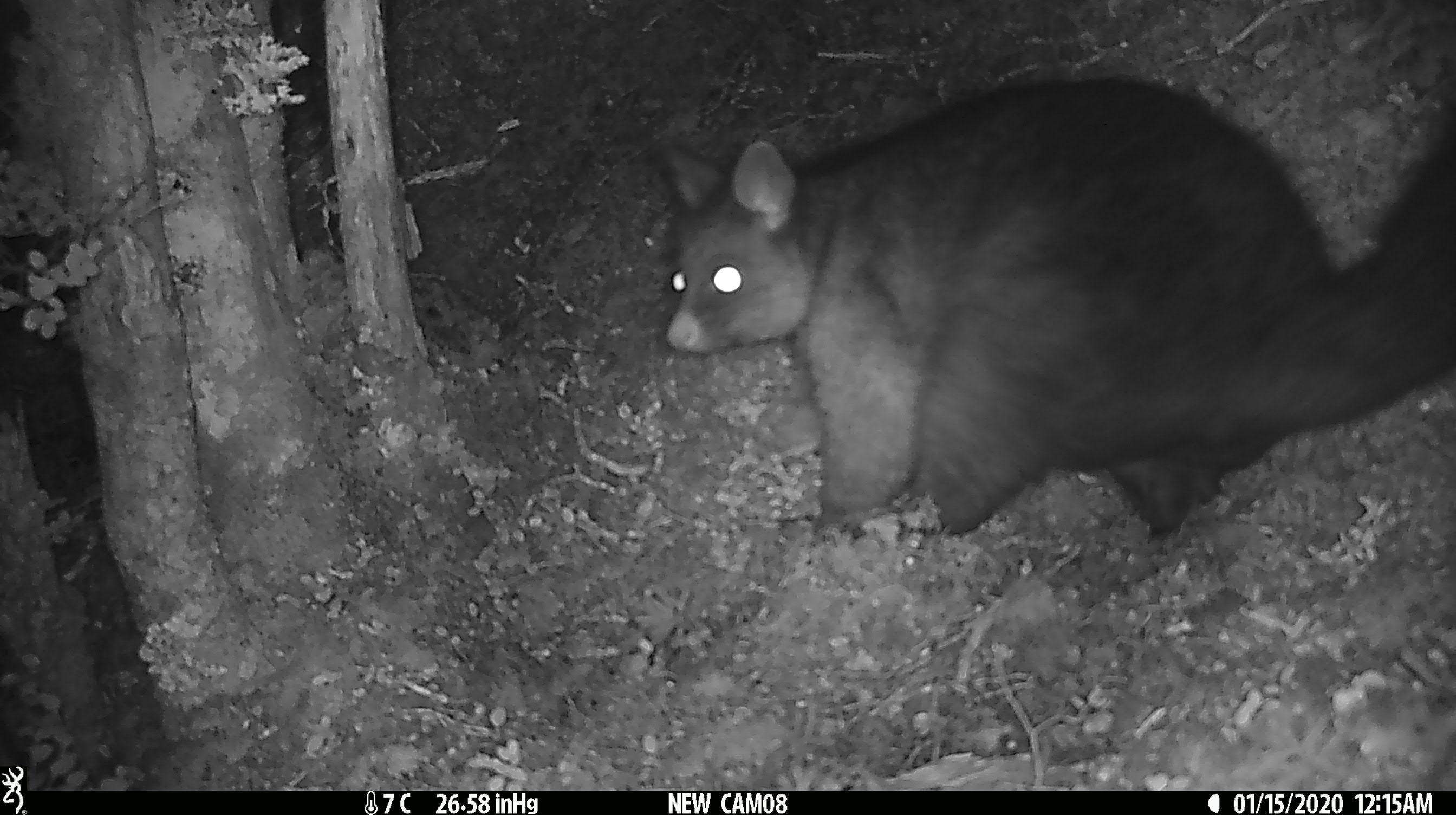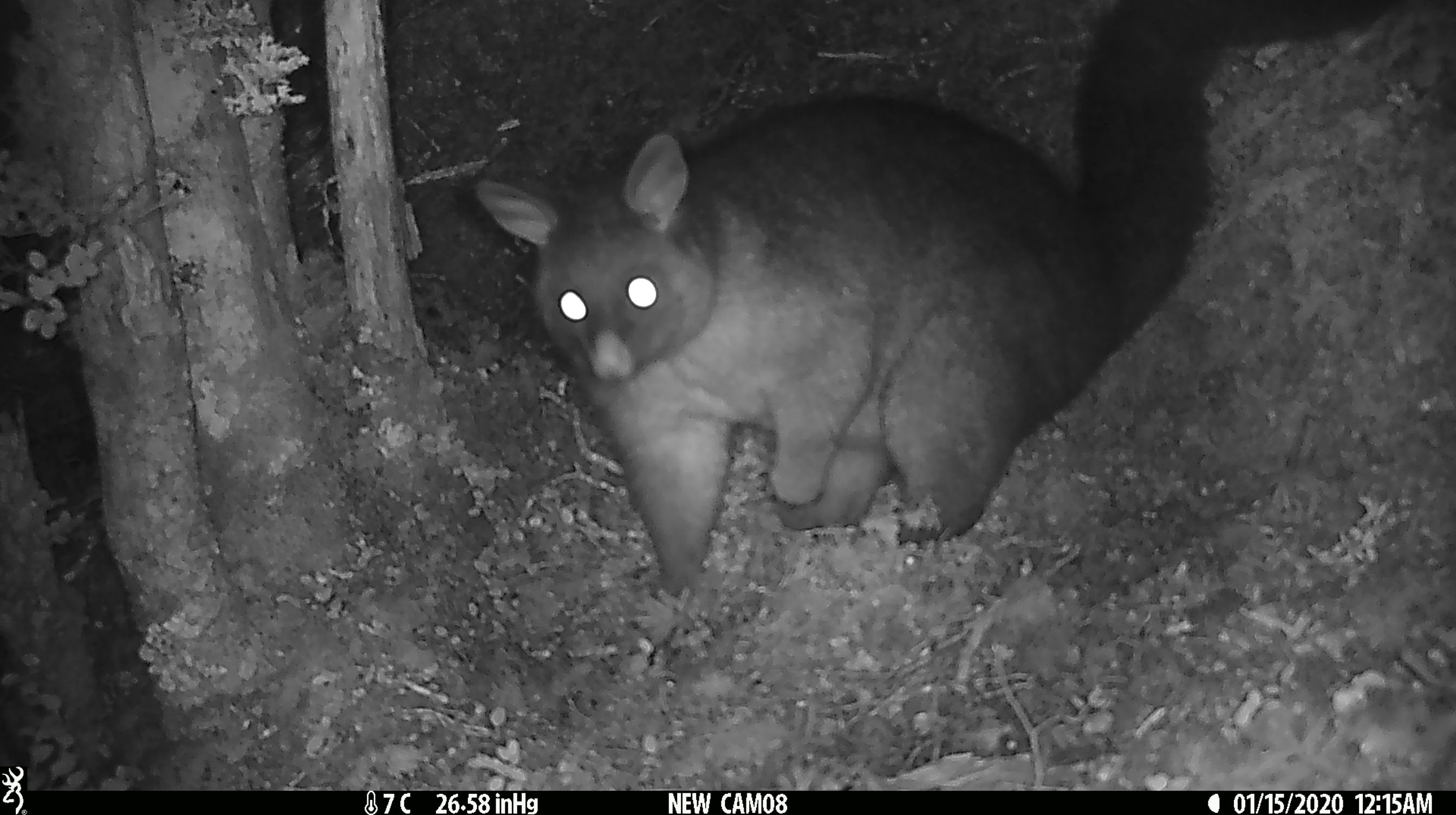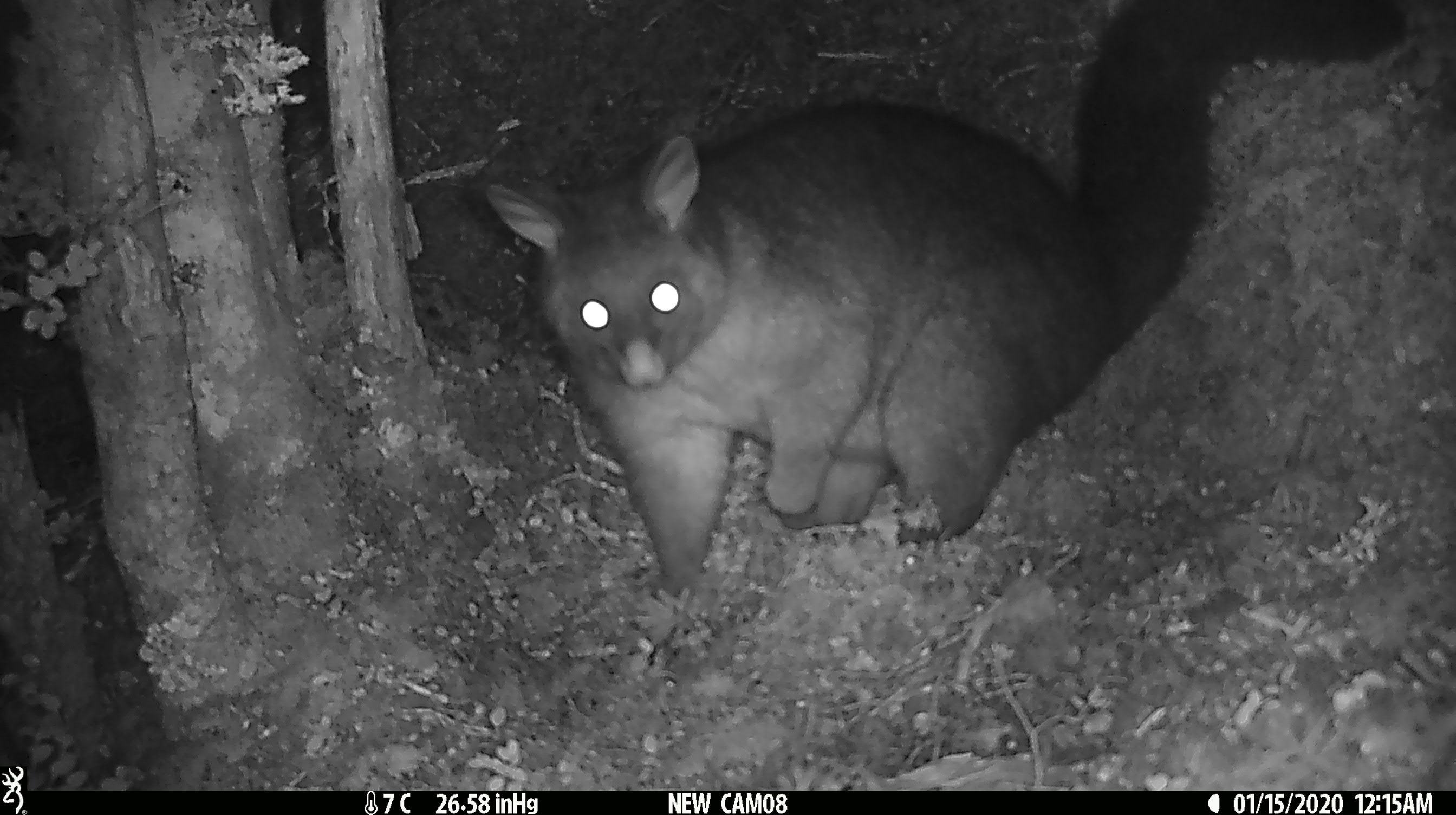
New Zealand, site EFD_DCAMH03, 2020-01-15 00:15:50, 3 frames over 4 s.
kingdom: Animalia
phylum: Chordata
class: Mammalia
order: Diprotodontia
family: Phalangeridae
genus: Trichosurus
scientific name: Trichosurus vulpecula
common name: common brushtail possum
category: possum